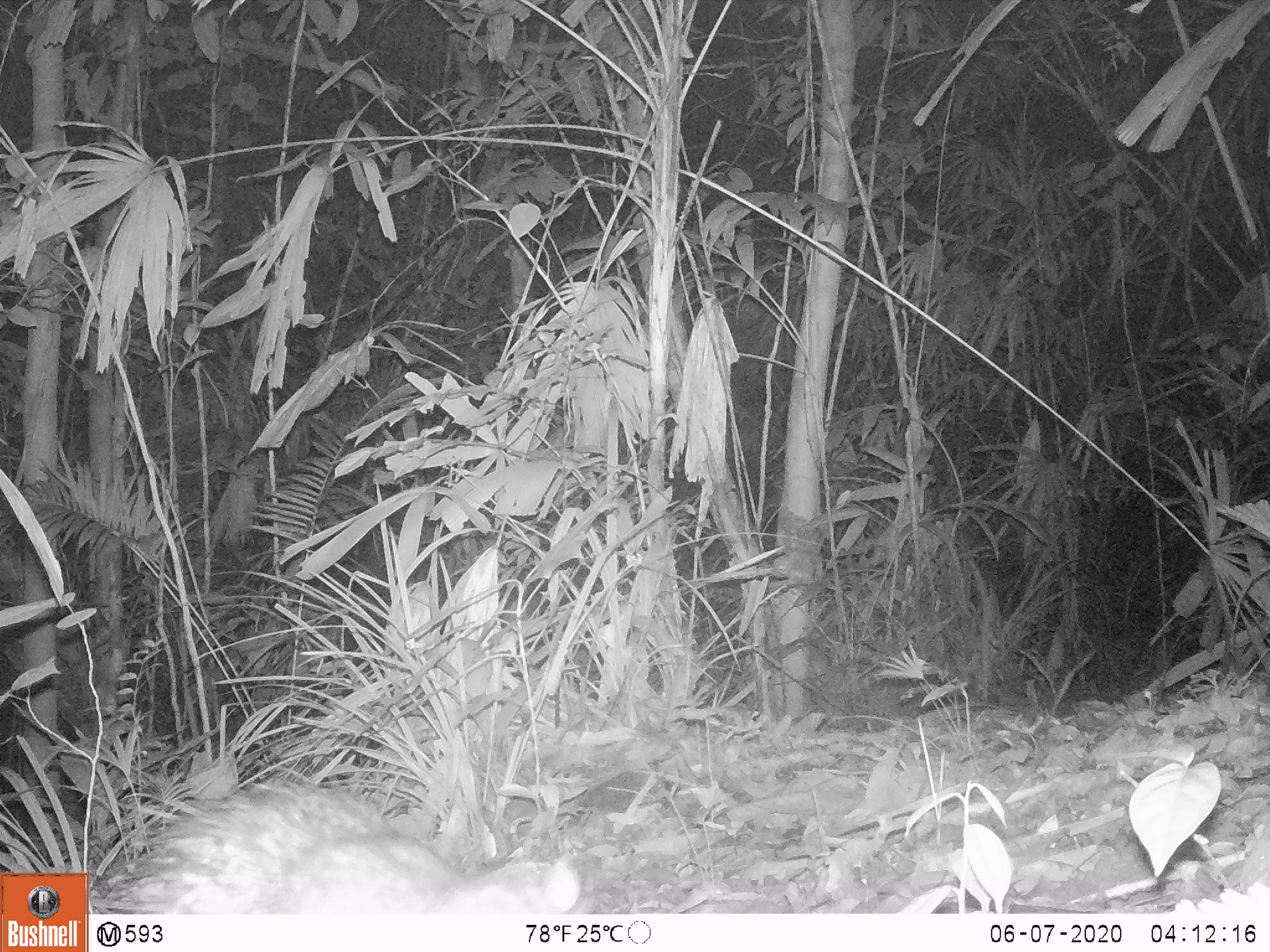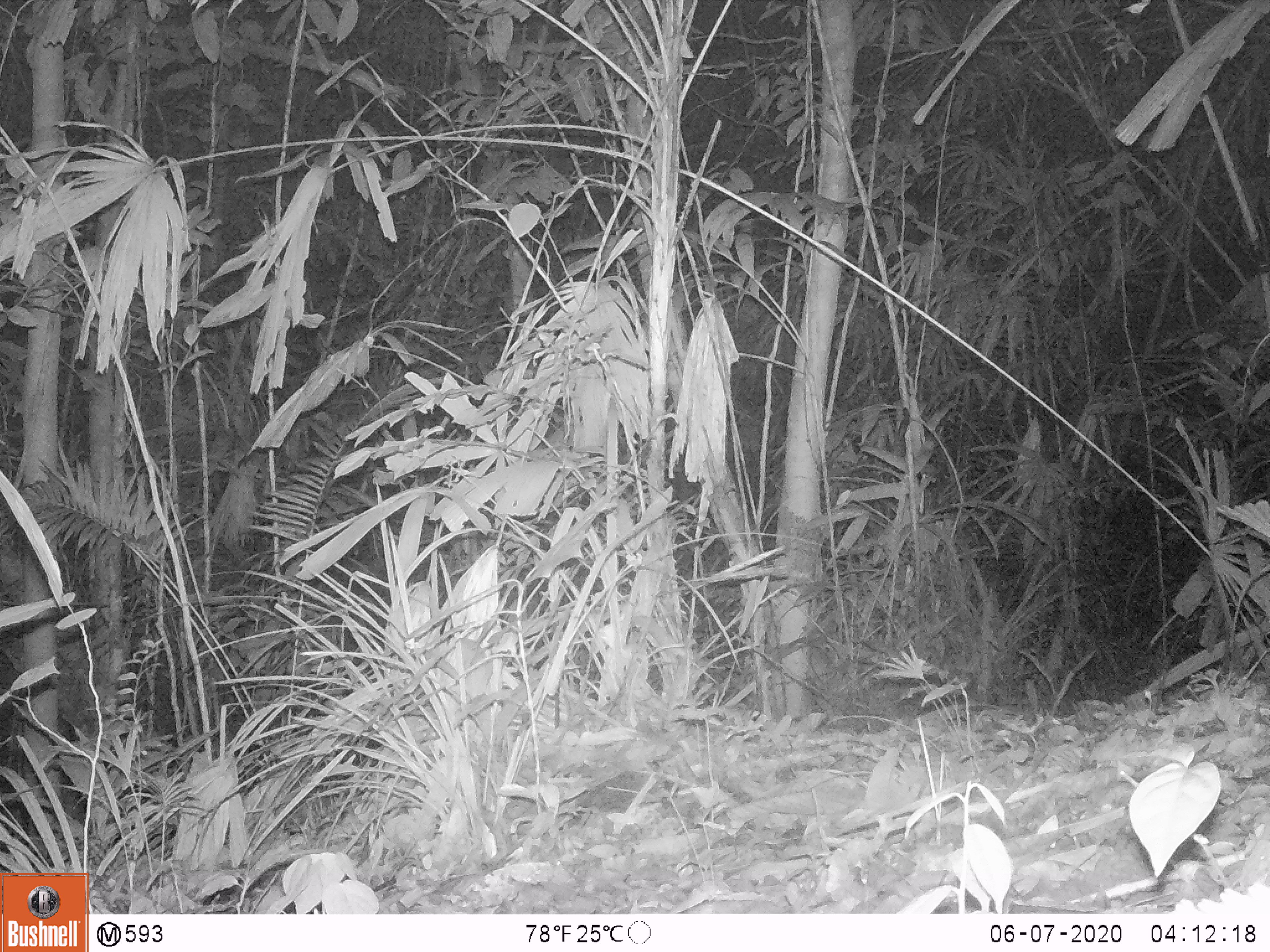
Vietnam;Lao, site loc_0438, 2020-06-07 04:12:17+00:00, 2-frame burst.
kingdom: Animalia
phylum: Chordata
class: Mammalia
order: Rodentia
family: Hystricidae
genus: Atherurus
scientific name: Atherurus macrourus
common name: asiatic brush-tailed porcupine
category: asiatic brush tailed porcupine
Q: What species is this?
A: Asiatic brush tailed porcupine (asiatic brush-tailed porcupine) (Atherurus macrourus).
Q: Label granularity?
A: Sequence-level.